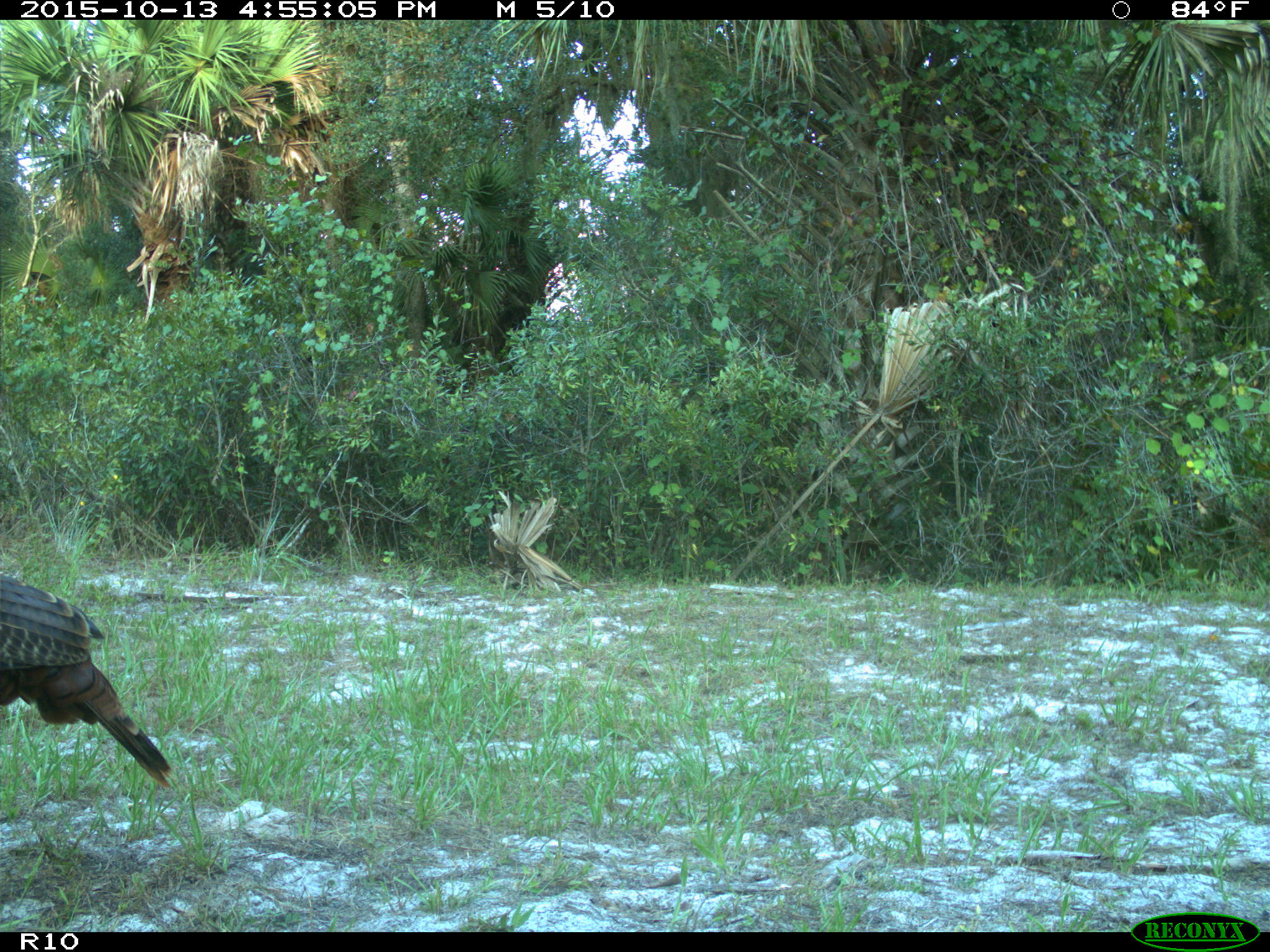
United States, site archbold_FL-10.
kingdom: Animalia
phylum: Chordata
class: Aves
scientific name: Aves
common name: birds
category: unidentified bird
Unidentified bird (birds) (Aves).